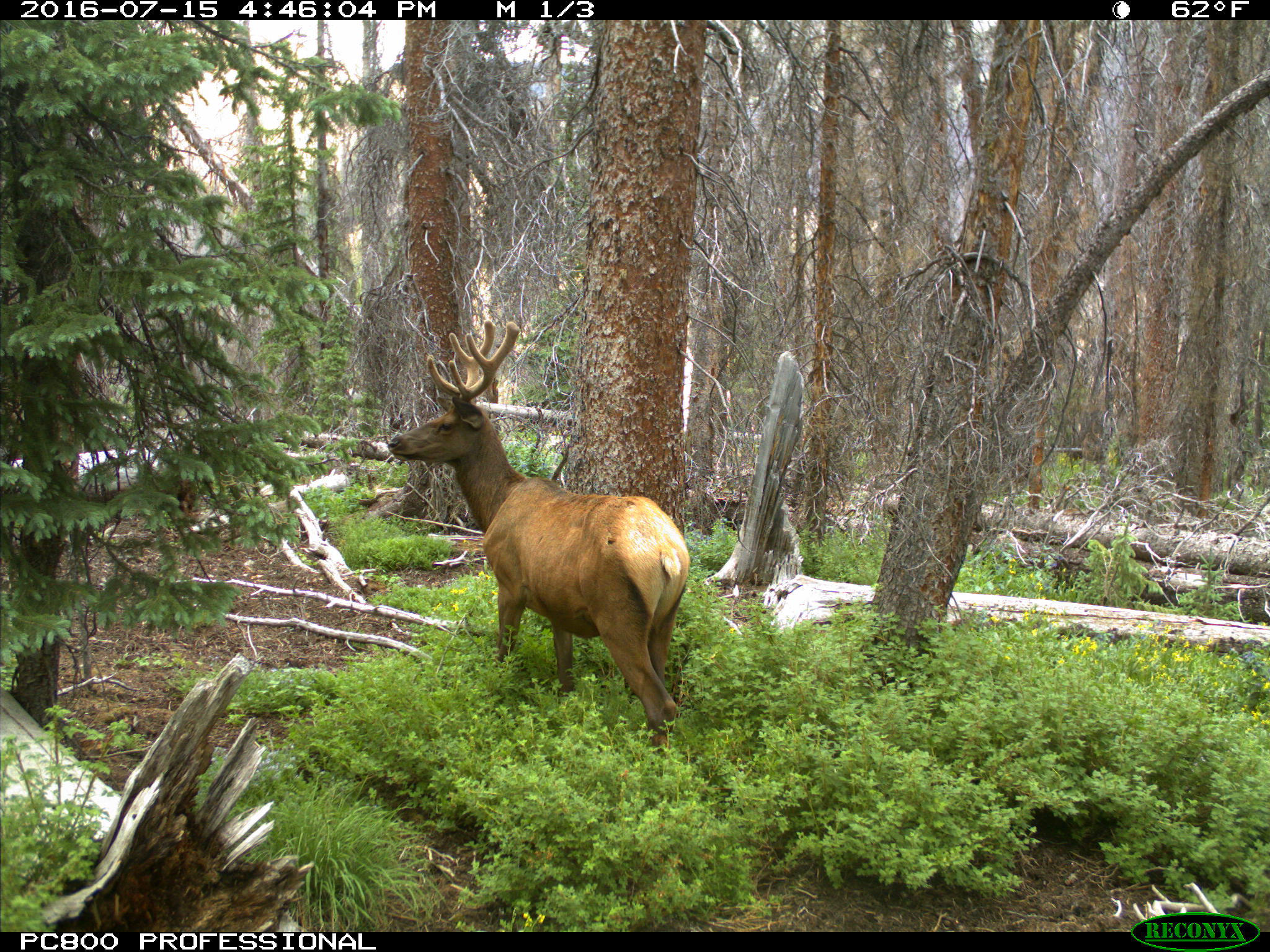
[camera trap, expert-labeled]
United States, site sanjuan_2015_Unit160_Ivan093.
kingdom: Animalia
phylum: Chordata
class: Mammalia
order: Artiodactyla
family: Cervidae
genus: Cervus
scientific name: Cervus elaphus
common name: red deer